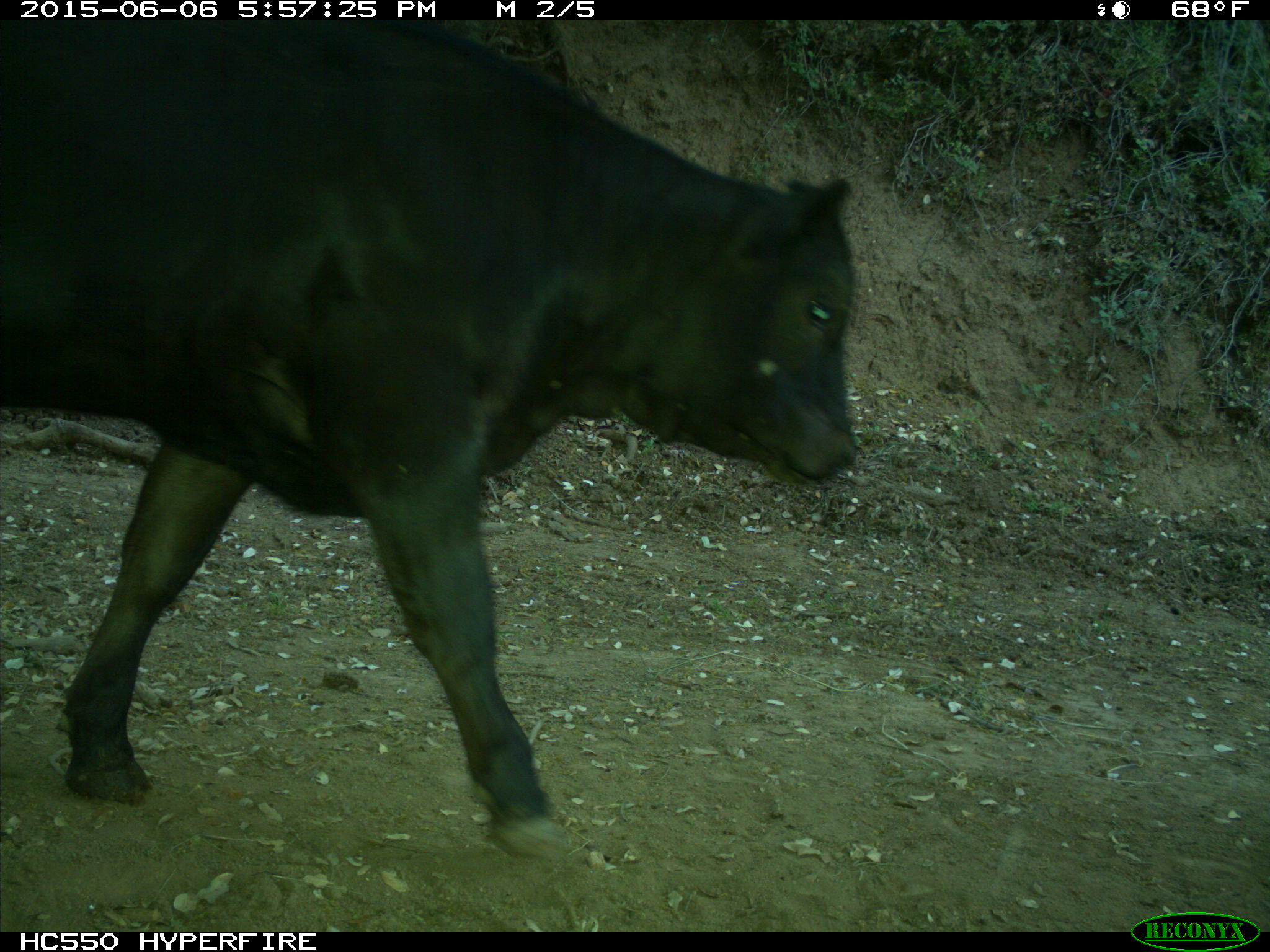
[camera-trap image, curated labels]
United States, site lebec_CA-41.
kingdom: Animalia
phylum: Chordata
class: Mammalia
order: Artiodactyla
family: Bovidae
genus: Bos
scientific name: Bos taurus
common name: domestic cow